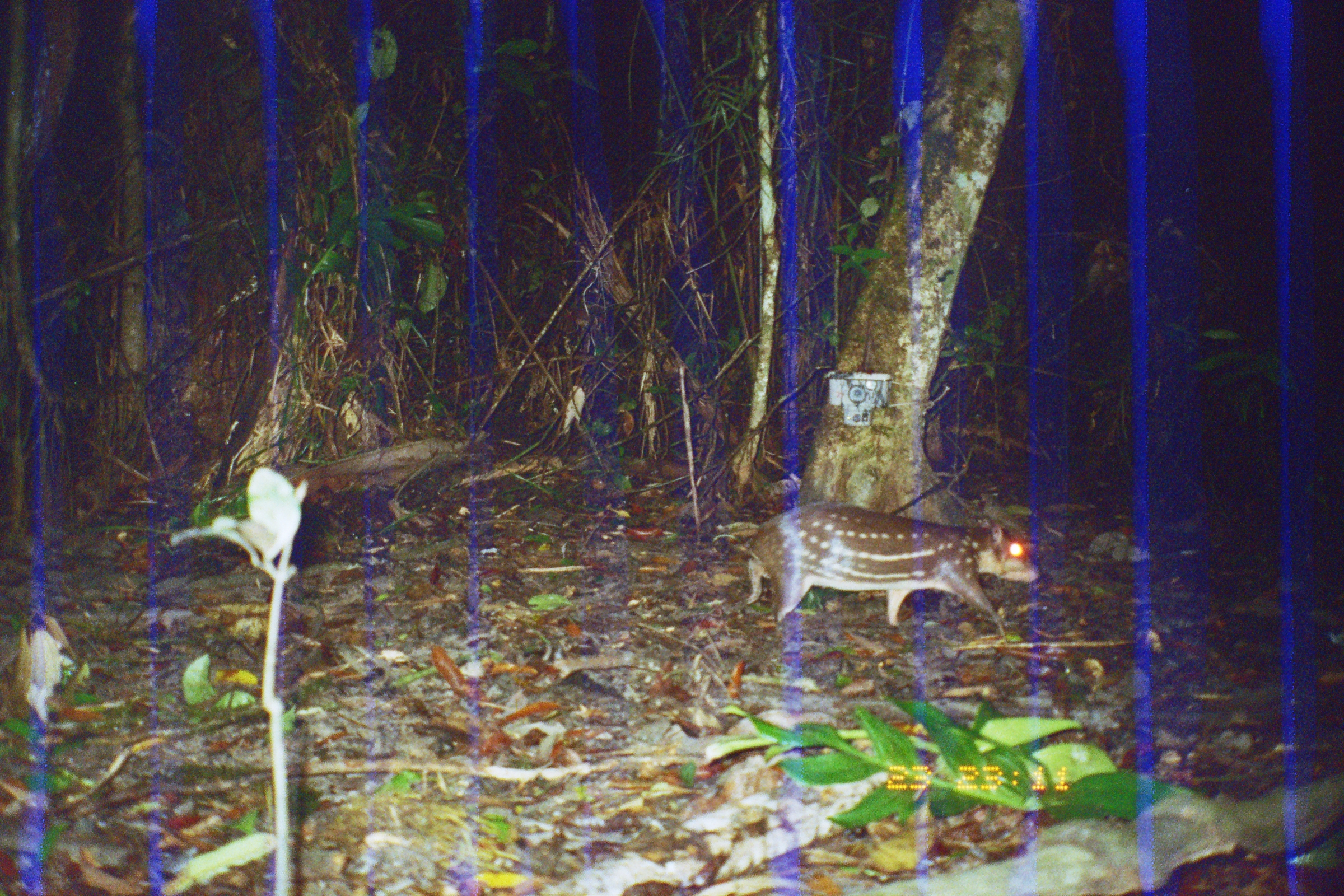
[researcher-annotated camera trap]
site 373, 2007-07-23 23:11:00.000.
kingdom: Animalia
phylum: Chordata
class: Mammalia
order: Rodentia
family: Cuniculidae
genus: Cuniculus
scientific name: Cuniculus paca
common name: spotted paca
Cuniculus paca (spotted paca).